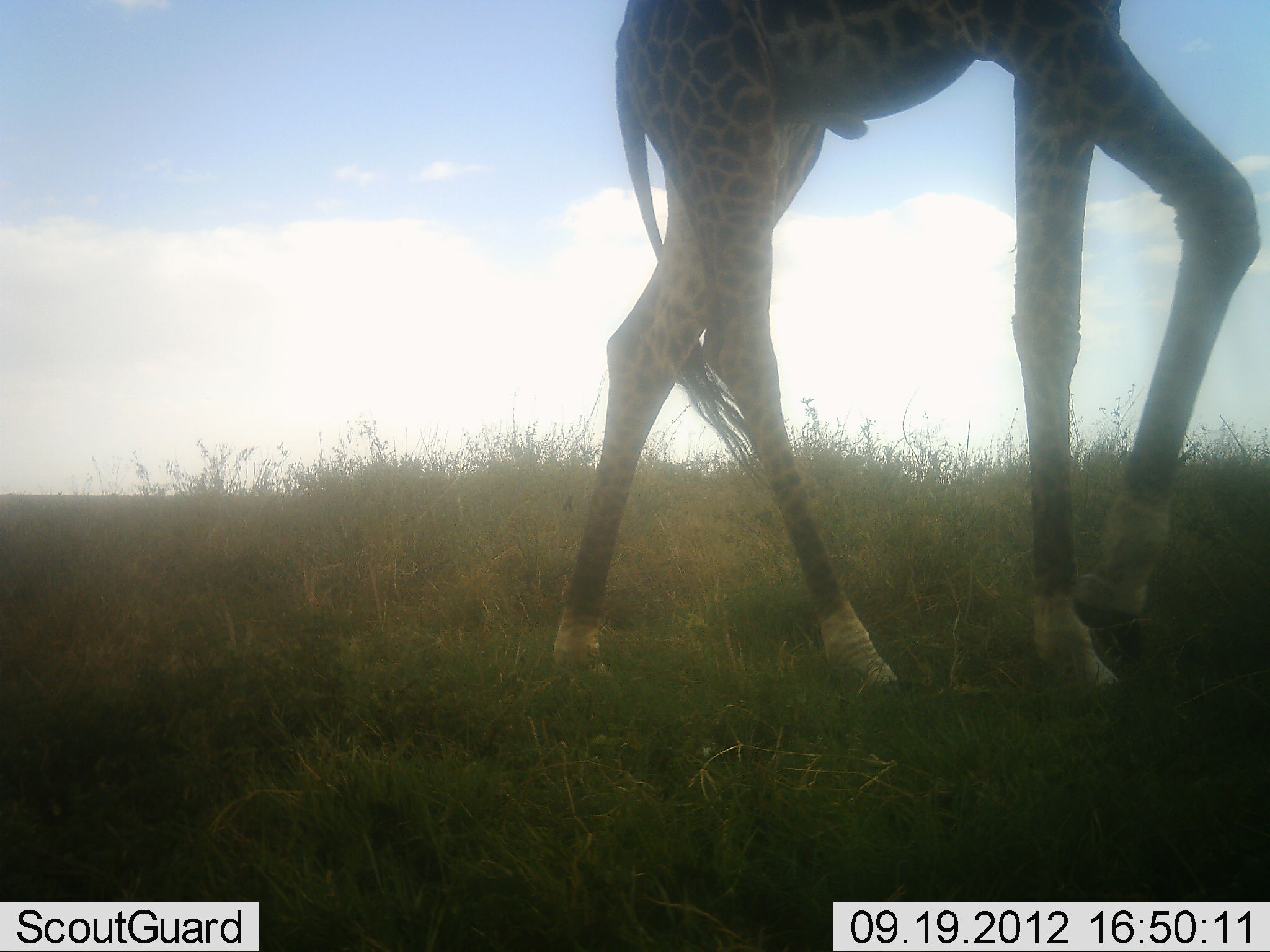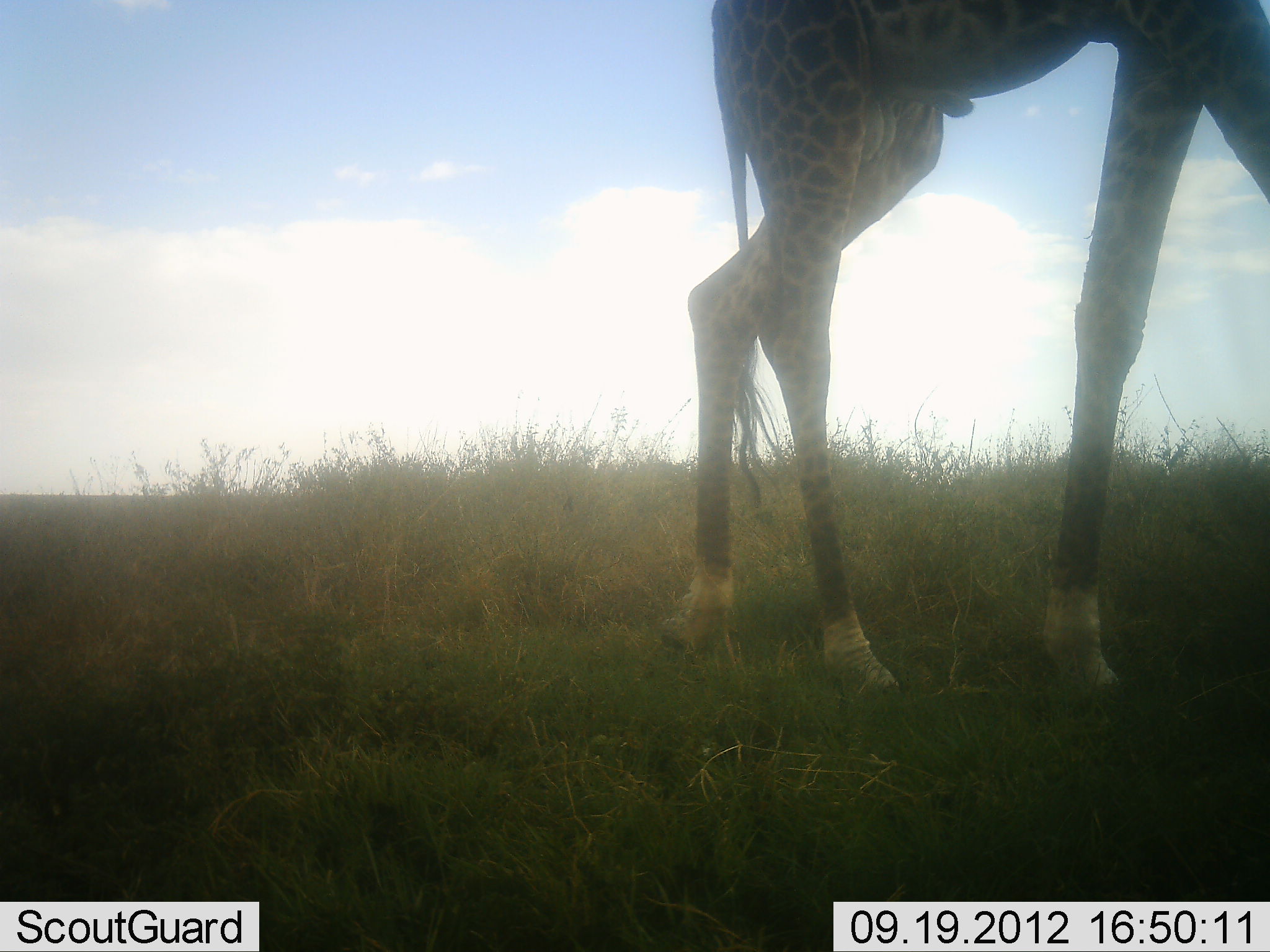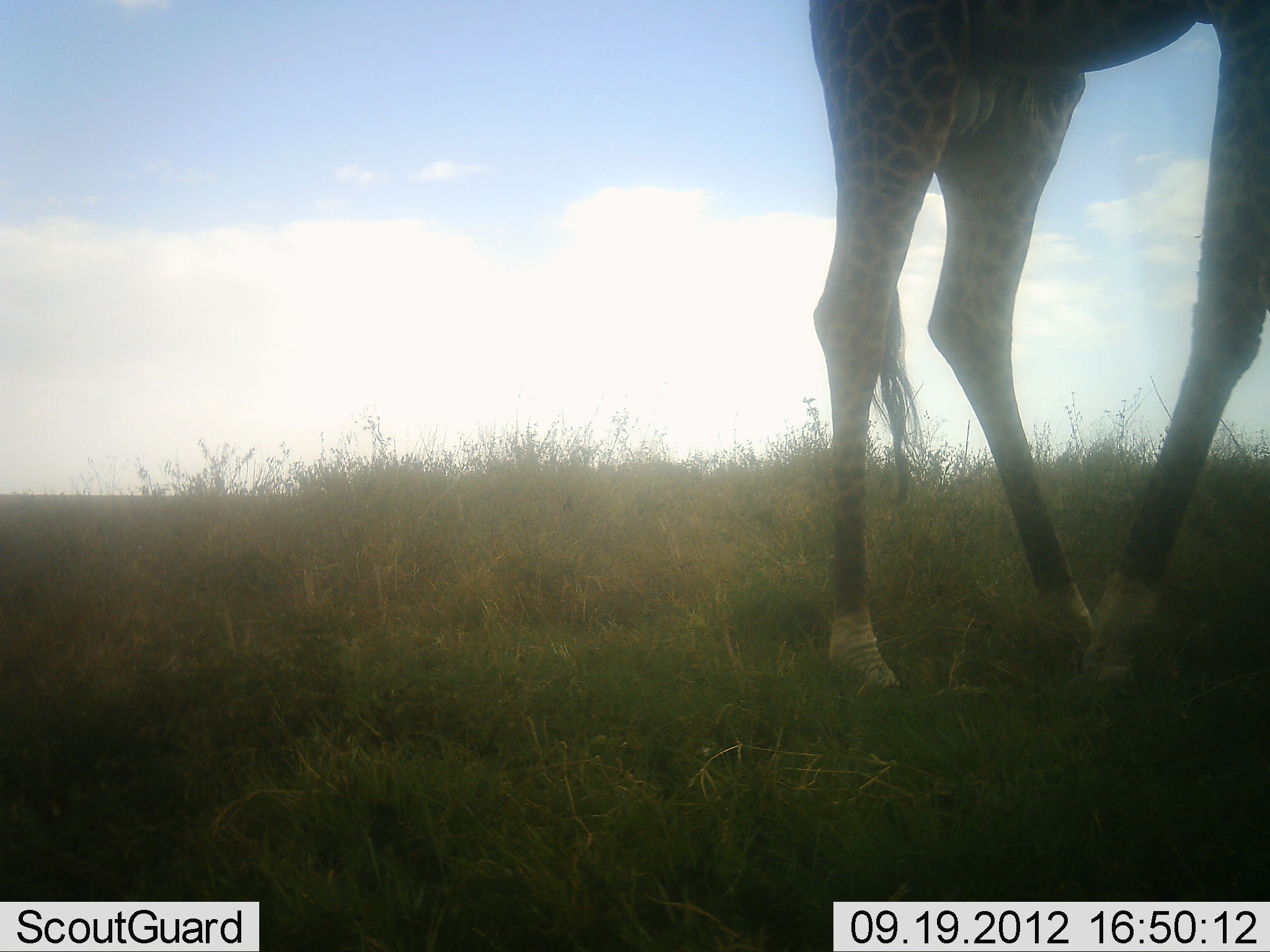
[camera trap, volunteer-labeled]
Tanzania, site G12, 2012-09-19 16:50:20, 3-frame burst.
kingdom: Animalia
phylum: Chordata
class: Mammalia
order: Artiodactyla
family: Giraffidae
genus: Giraffa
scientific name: Giraffa camelopardalis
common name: giraffe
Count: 1.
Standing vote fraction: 20%.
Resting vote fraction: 0%.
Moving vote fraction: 90%.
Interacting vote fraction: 0%.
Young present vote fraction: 0%.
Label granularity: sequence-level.